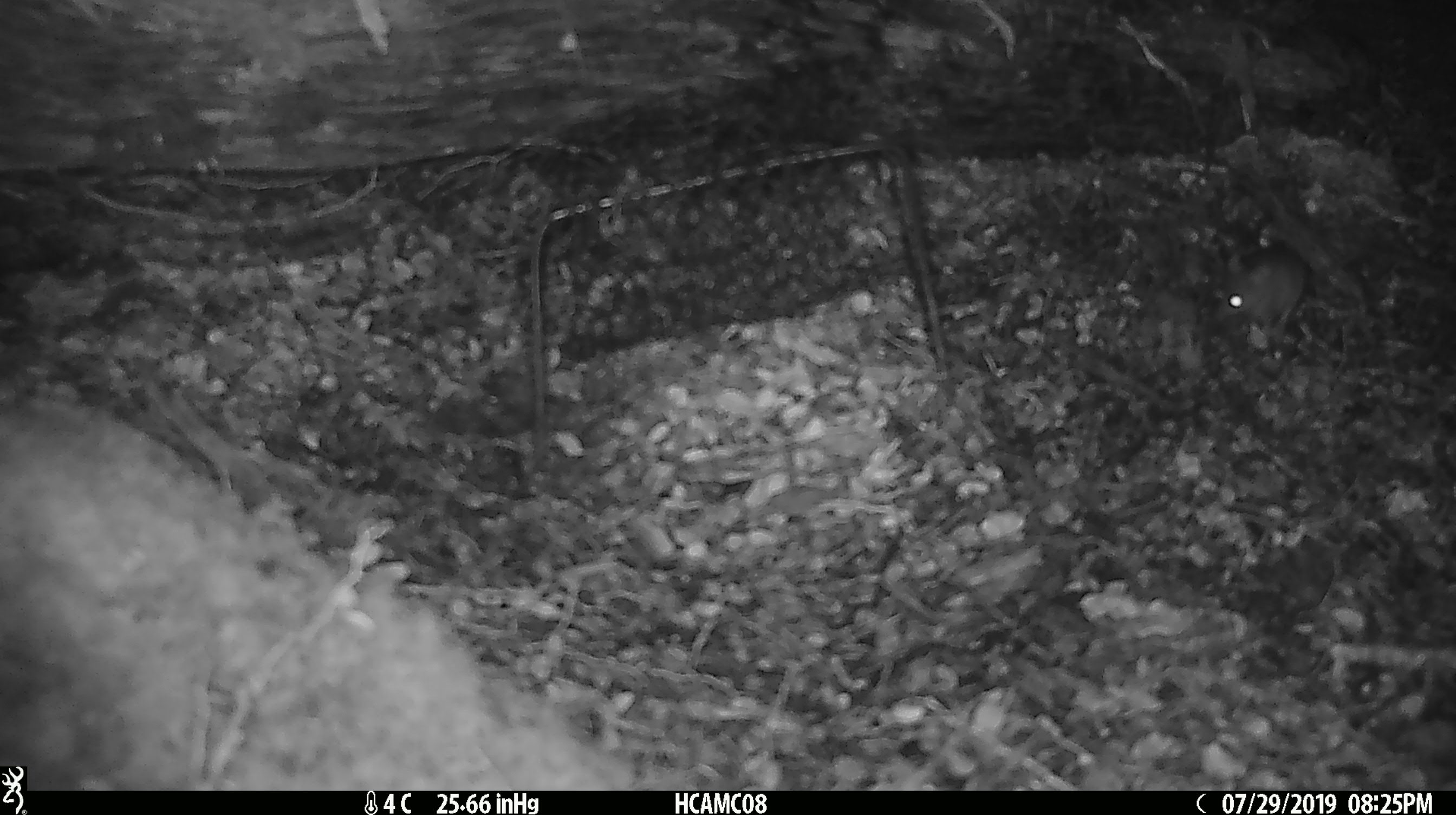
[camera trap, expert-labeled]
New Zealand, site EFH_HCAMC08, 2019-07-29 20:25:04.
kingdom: Animalia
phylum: Chordata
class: Mammalia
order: Rodentia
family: Muridae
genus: Mus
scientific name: Mus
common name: mouse